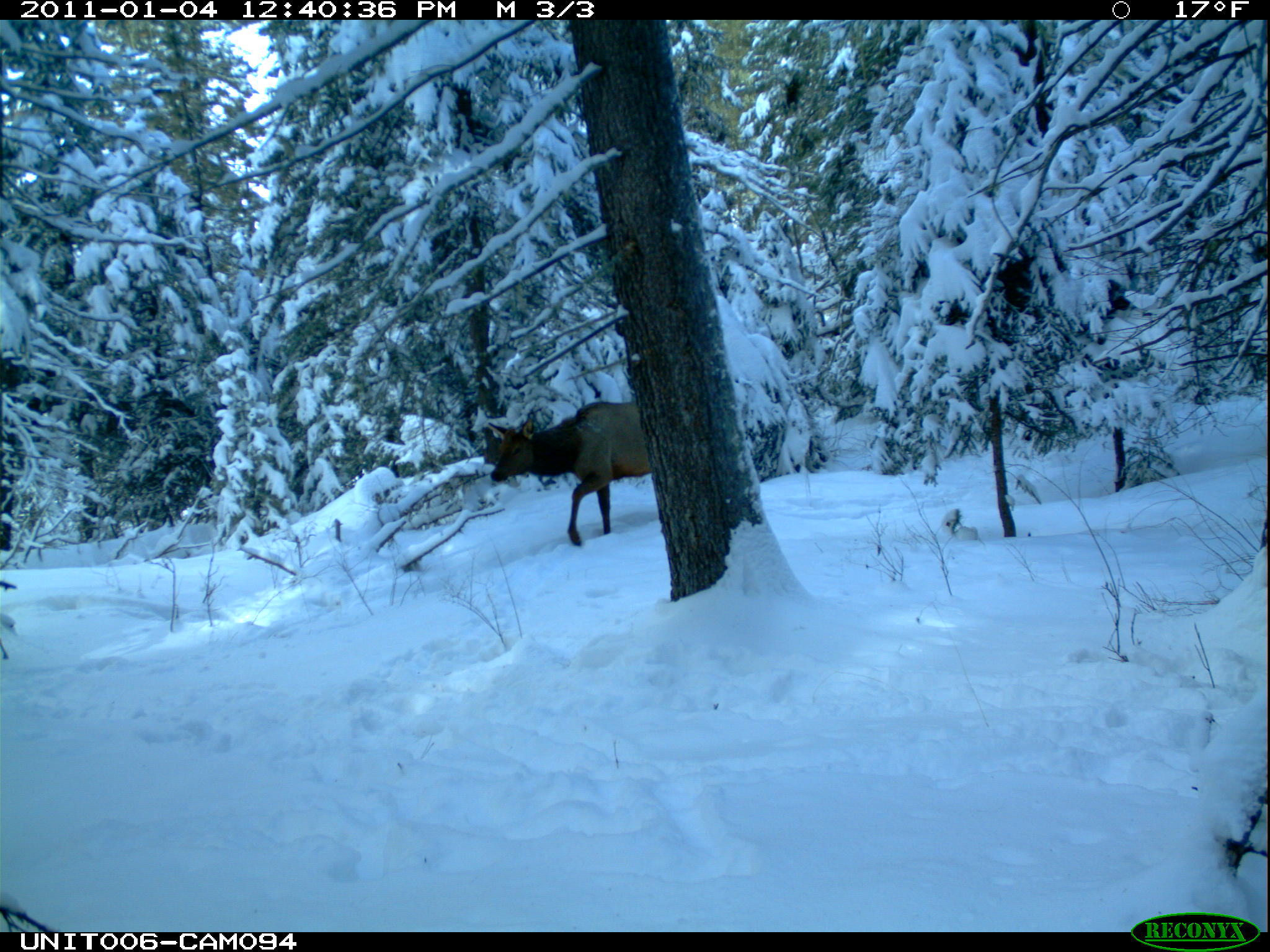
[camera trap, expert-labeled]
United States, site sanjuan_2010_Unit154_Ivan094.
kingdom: Animalia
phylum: Chordata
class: Mammalia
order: Artiodactyla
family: Cervidae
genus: Cervus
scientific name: Cervus elaphus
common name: red deer